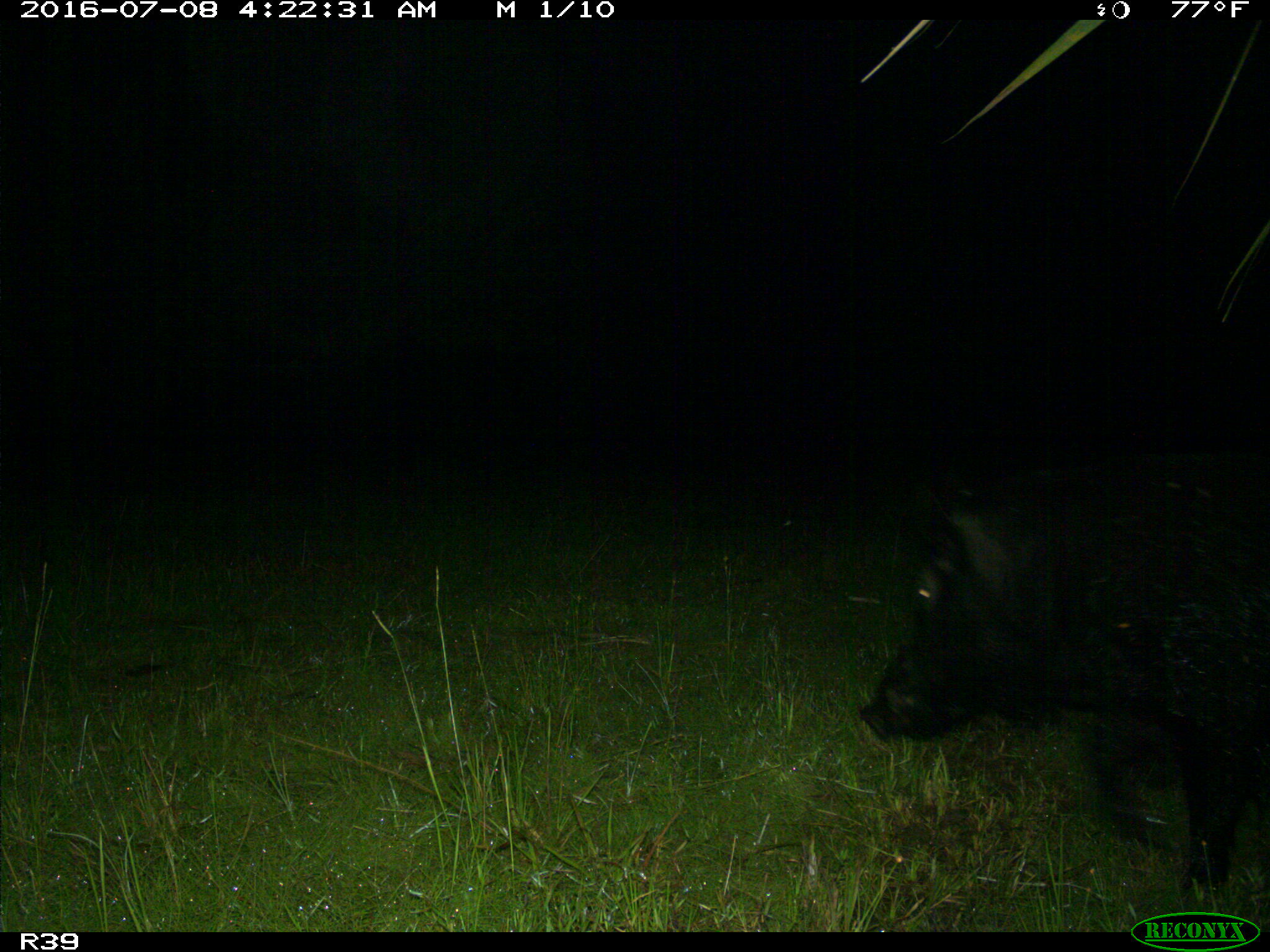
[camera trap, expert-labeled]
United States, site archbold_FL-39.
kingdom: Animalia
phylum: Chordata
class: Mammalia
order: Artiodactyla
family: Suidae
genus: Sus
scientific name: Sus scrofa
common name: wild boar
Sus scrofa (wild boar).